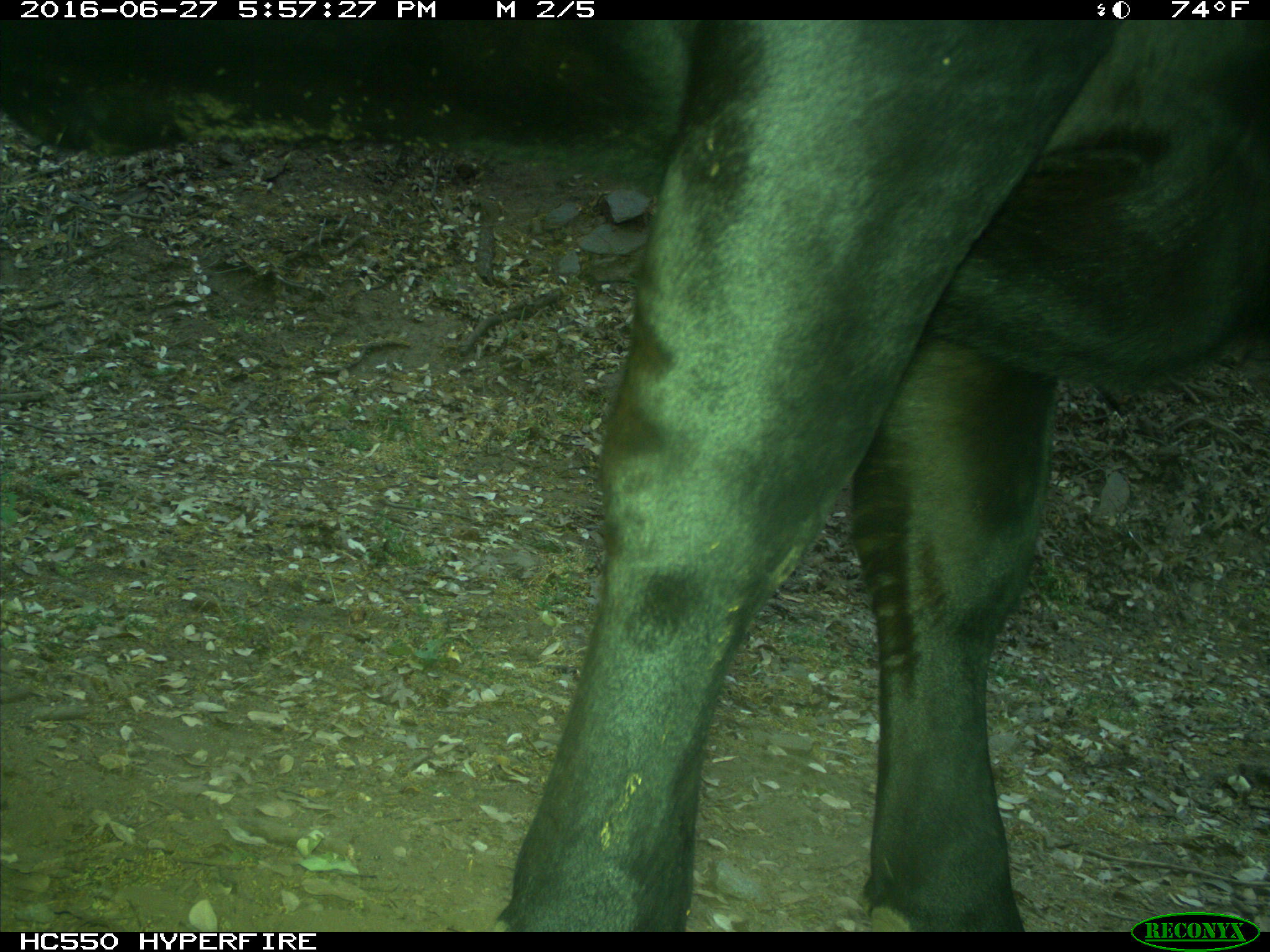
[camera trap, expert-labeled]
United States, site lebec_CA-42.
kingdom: Animalia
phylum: Chordata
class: Mammalia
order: Artiodactyla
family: Bovidae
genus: Bos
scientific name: Bos taurus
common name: domestic cow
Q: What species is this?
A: Bos taurus (domestic cow).